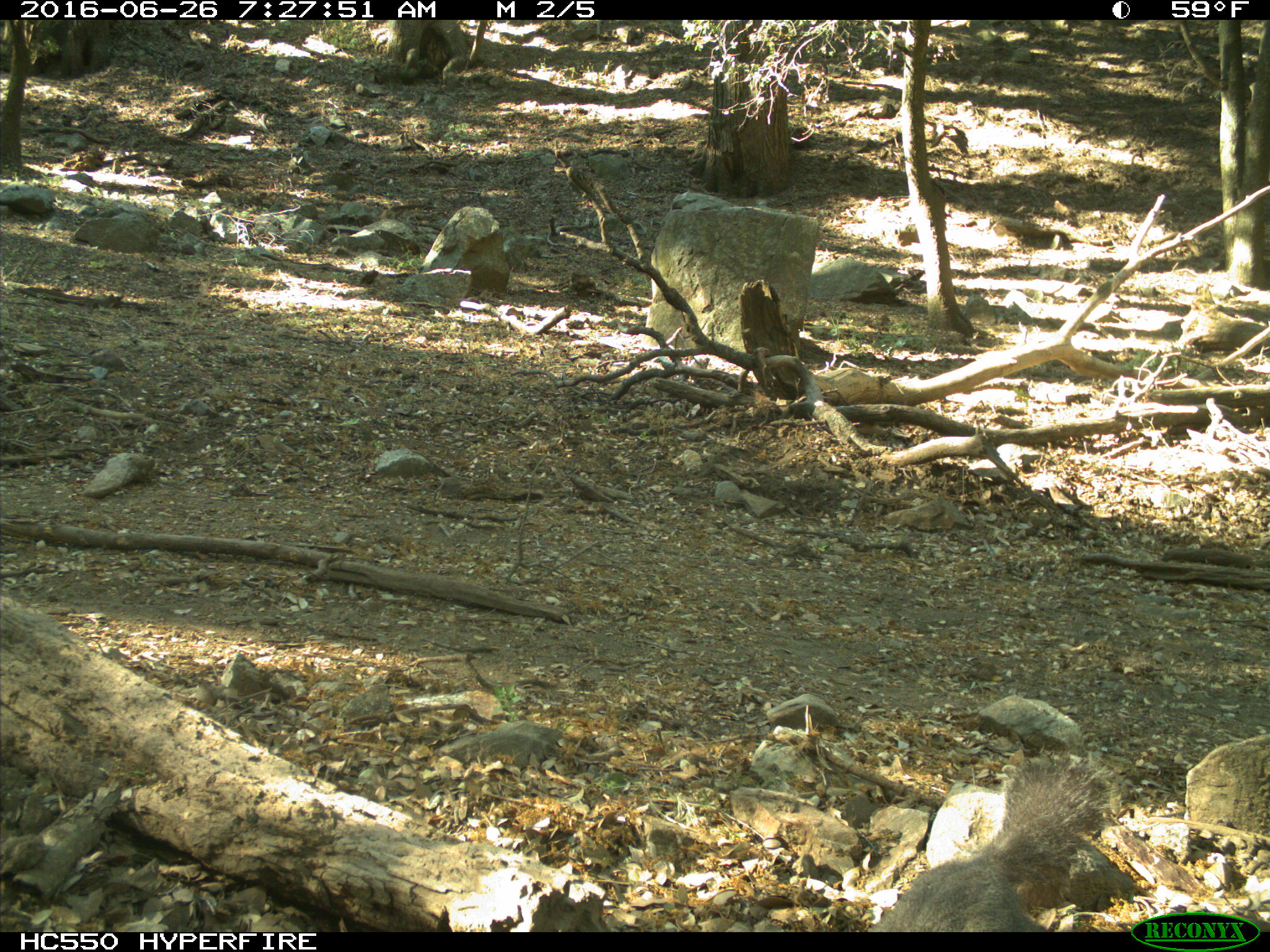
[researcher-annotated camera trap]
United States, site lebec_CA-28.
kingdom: Animalia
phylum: Chordata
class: Mammalia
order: Rodentia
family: Sciuridae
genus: Sciurus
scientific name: Sciurus carolinensis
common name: eastern gray squirrel